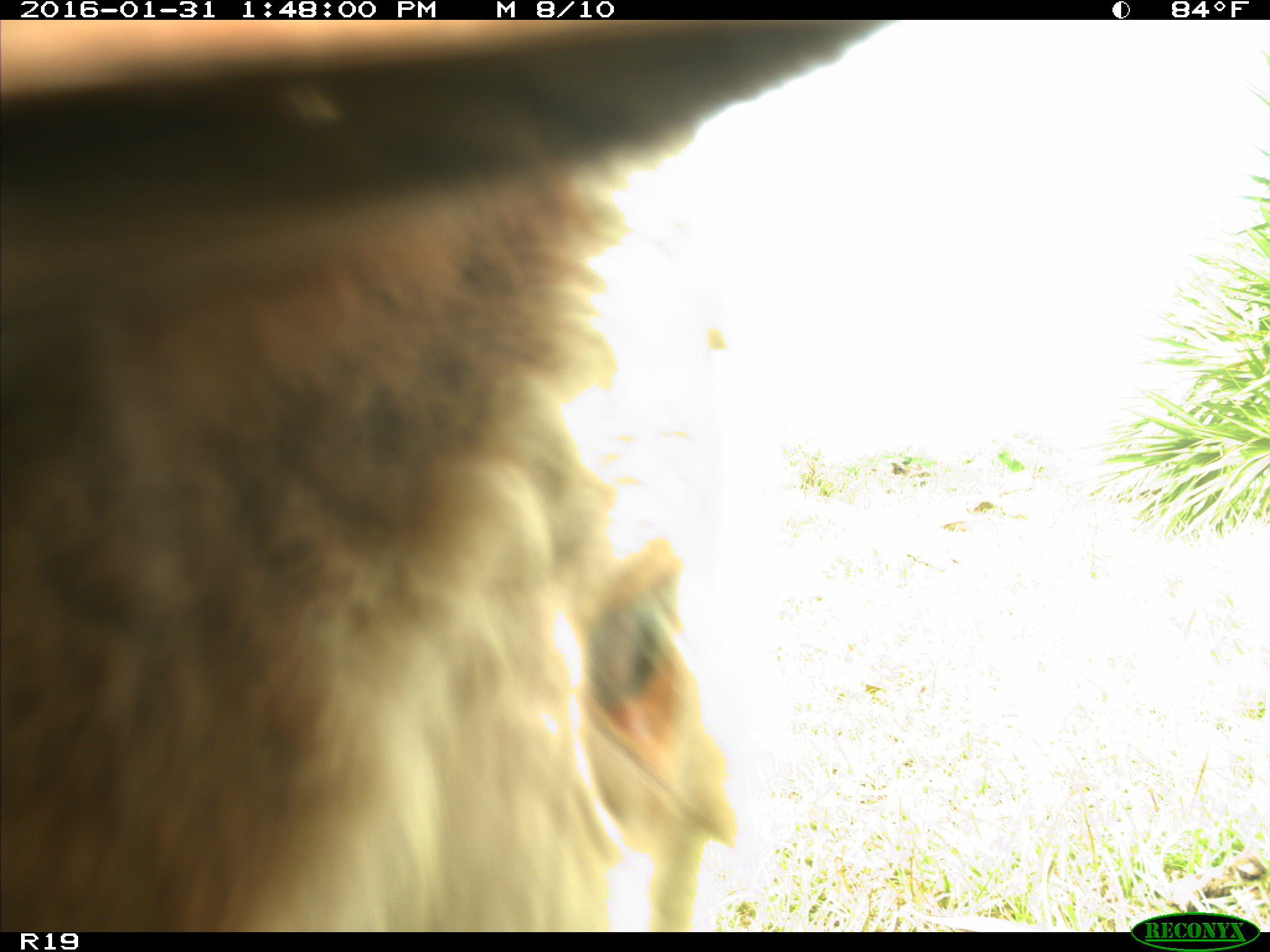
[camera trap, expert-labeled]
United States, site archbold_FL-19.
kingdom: Animalia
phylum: Chordata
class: Mammalia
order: Artiodactyla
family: Bovidae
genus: Bos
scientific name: Bos taurus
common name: domestic cow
Bos taurus (domestic cow).